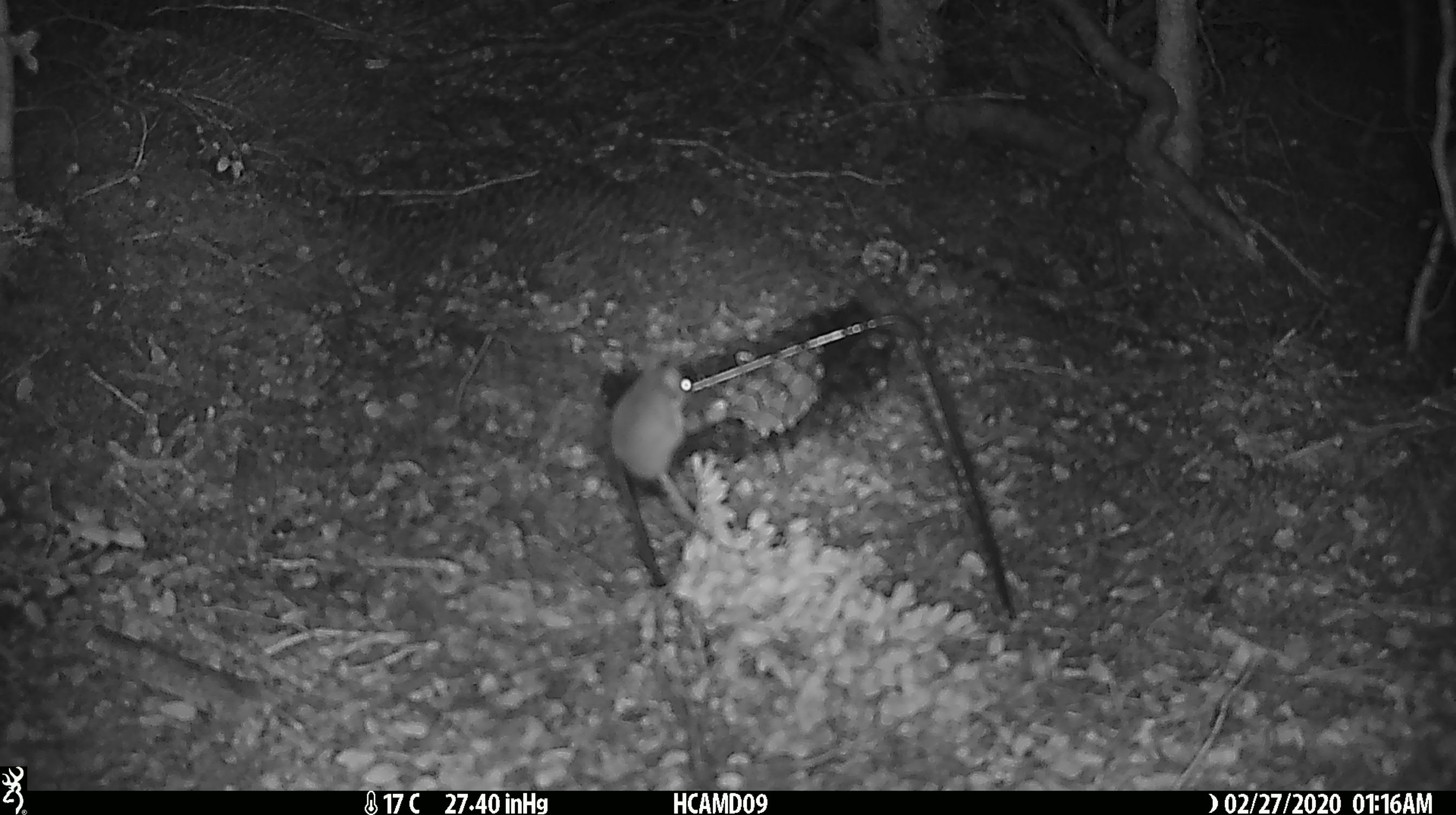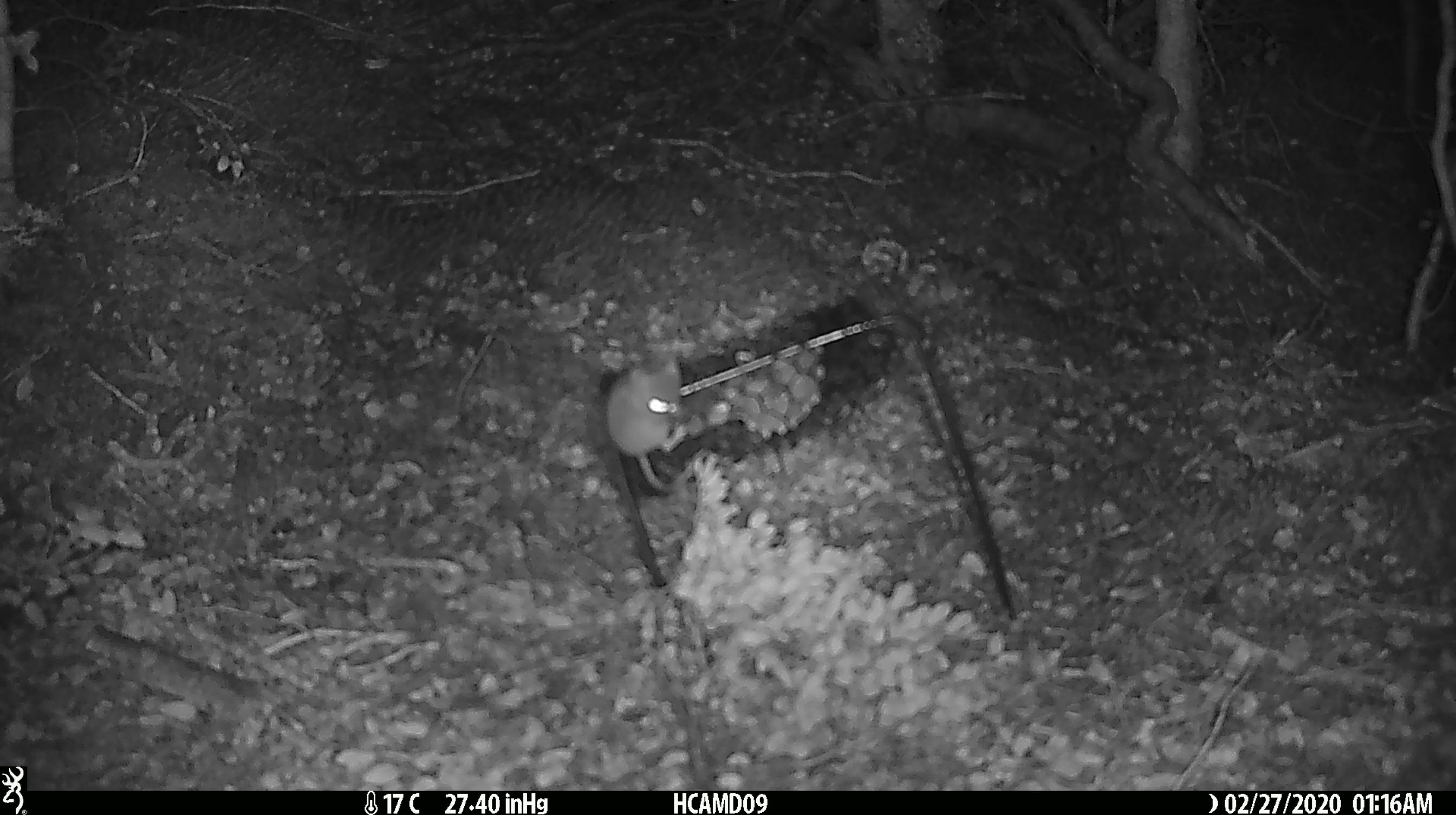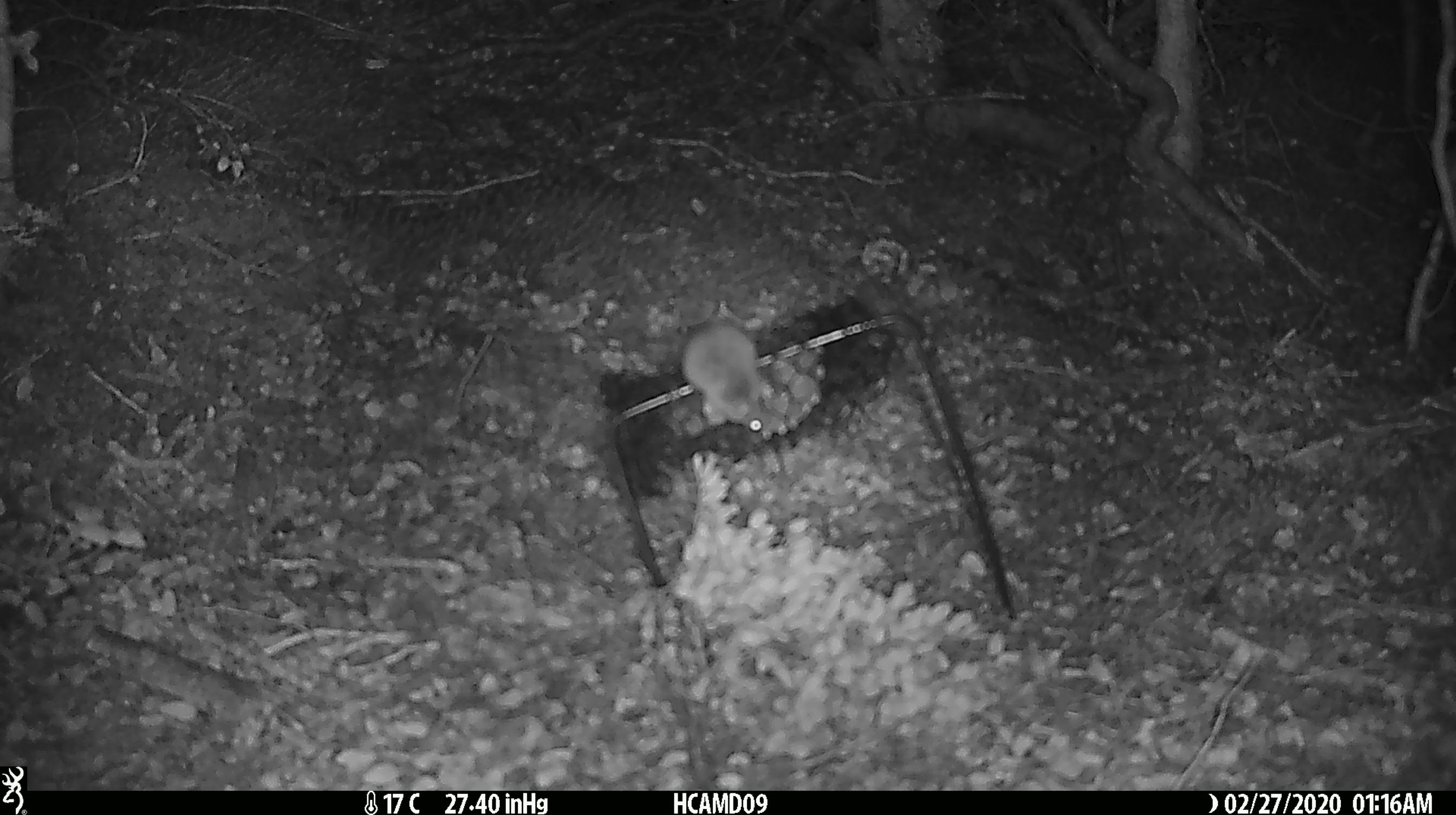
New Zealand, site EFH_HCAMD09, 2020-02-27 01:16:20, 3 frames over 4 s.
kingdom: Animalia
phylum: Chordata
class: Mammalia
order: Rodentia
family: Muridae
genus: Mus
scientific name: Mus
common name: mouse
Mouse (Mus).